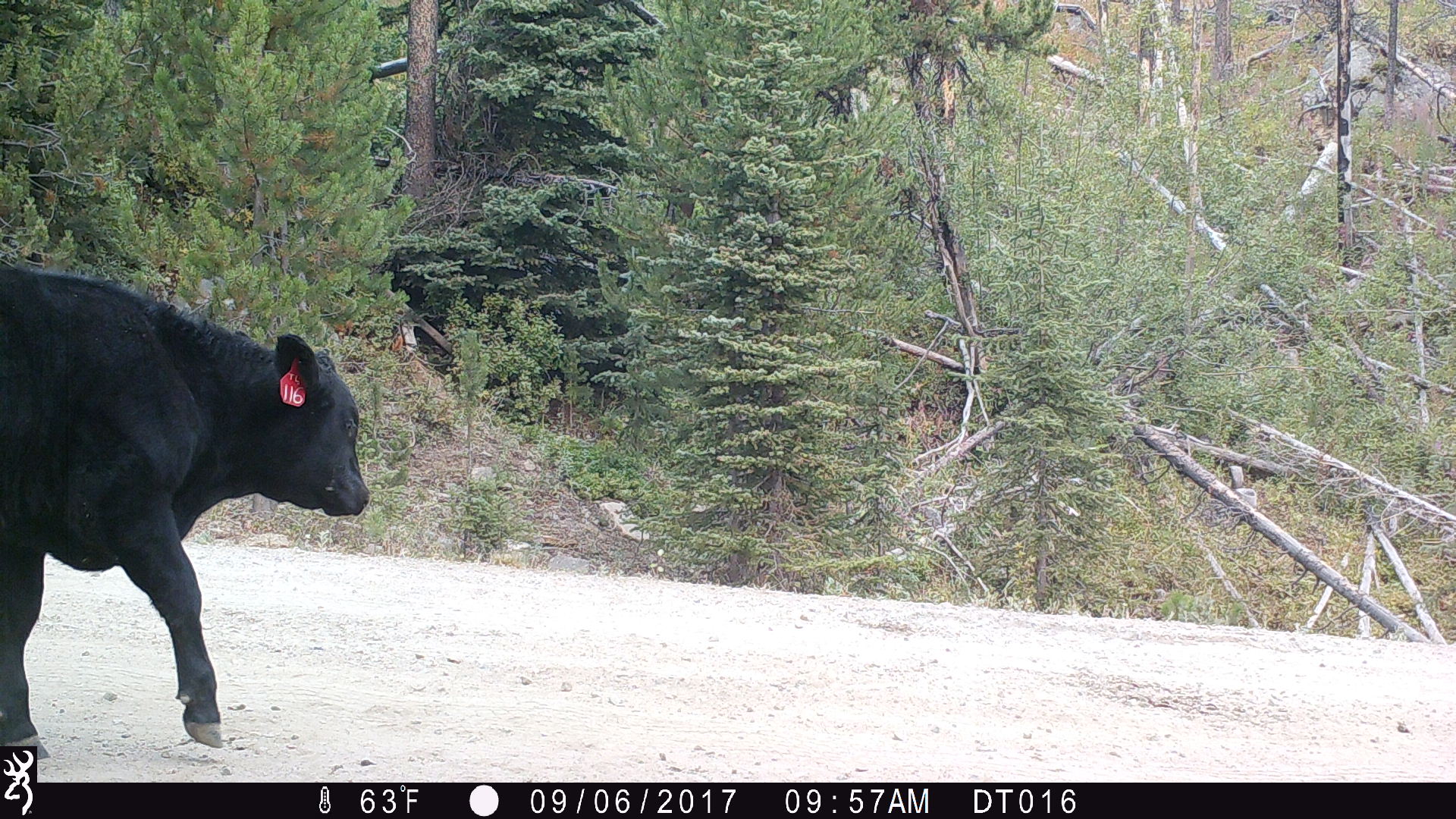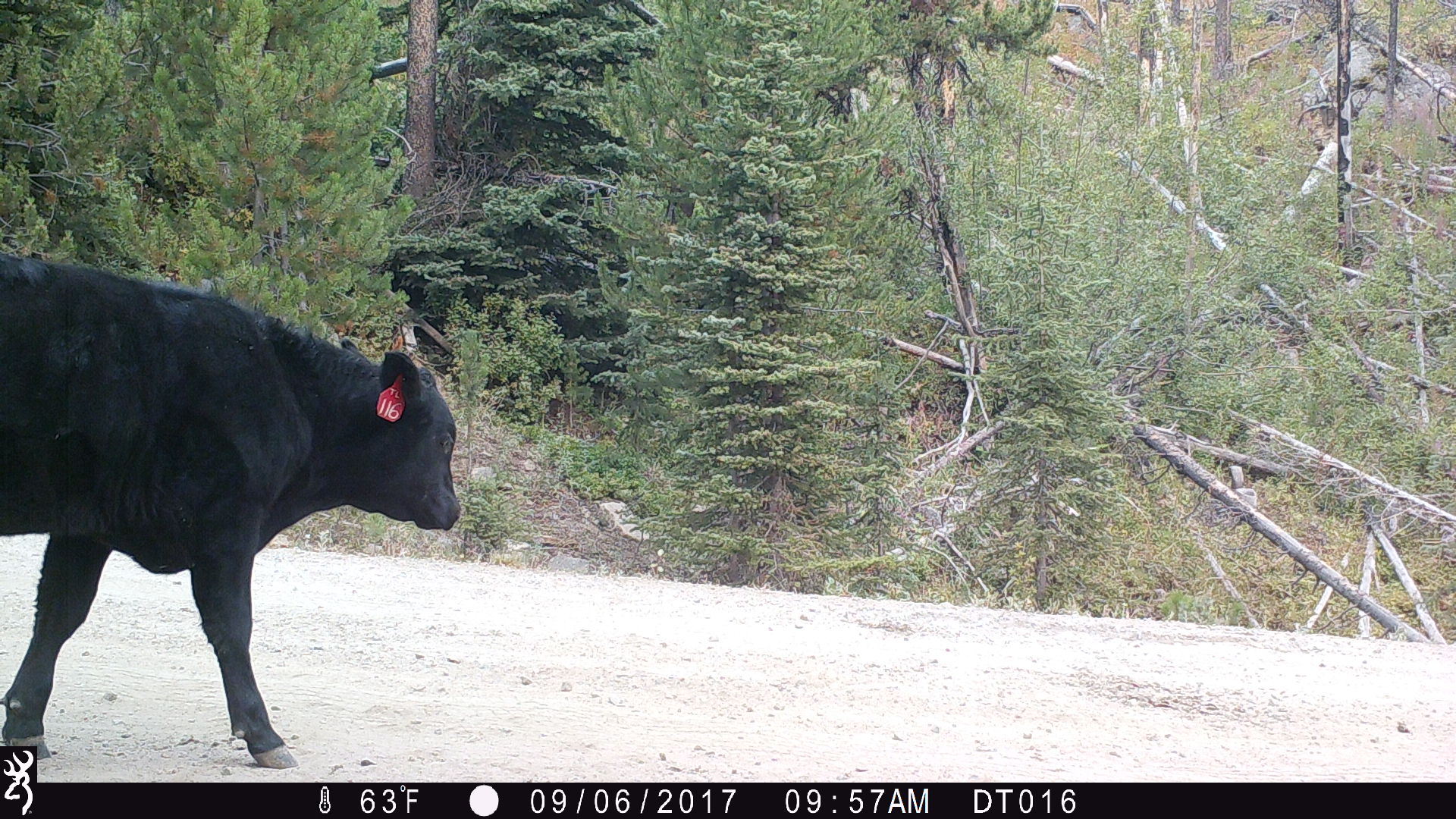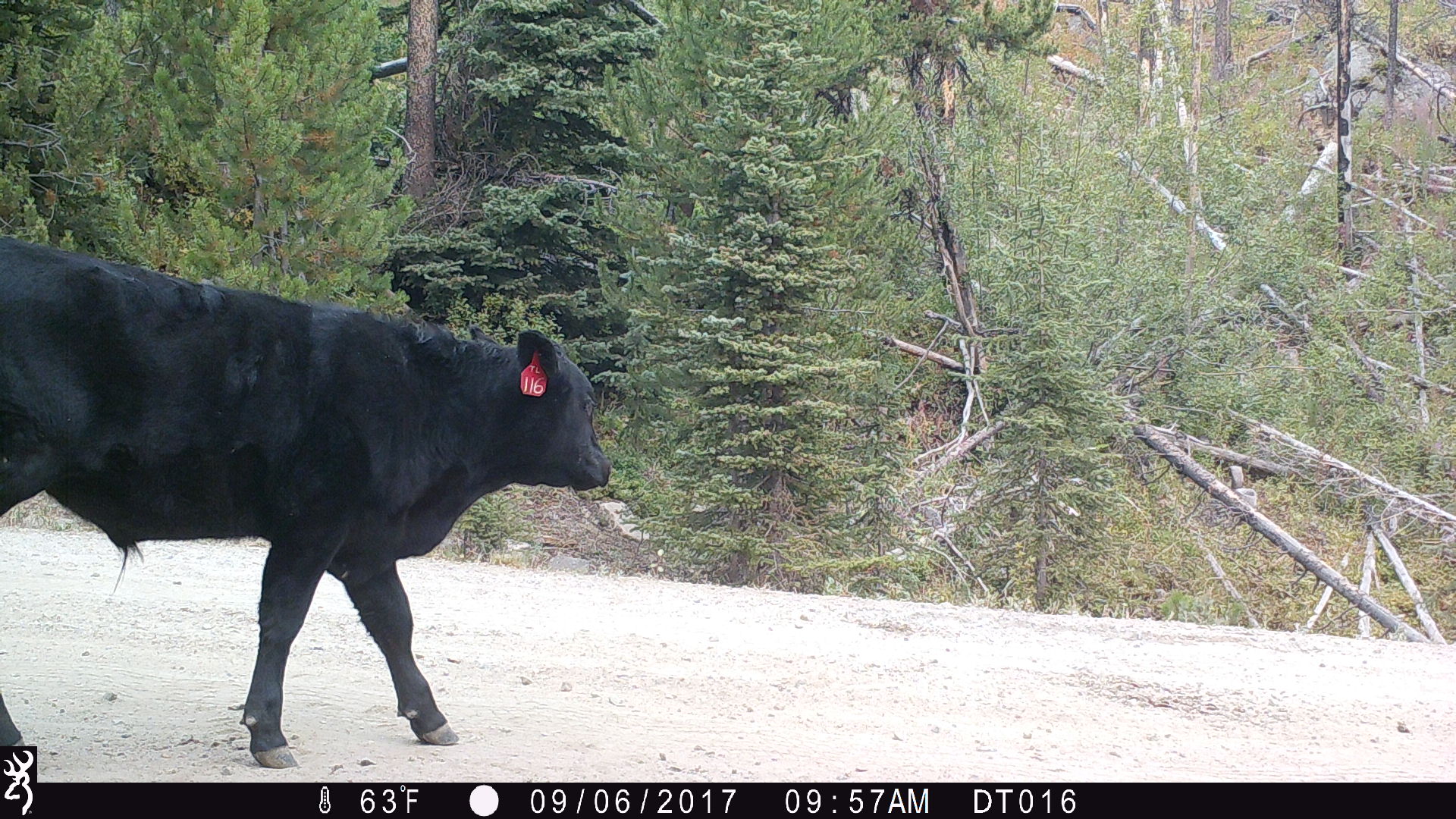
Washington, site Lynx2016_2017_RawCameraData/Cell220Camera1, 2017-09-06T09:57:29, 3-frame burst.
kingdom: Animalia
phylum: Chordata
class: Mammalia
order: Artiodactyla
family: Bovidae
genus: Bos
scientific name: Bos taurus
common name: domestic cattle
Domestic cattle (Bos taurus). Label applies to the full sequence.